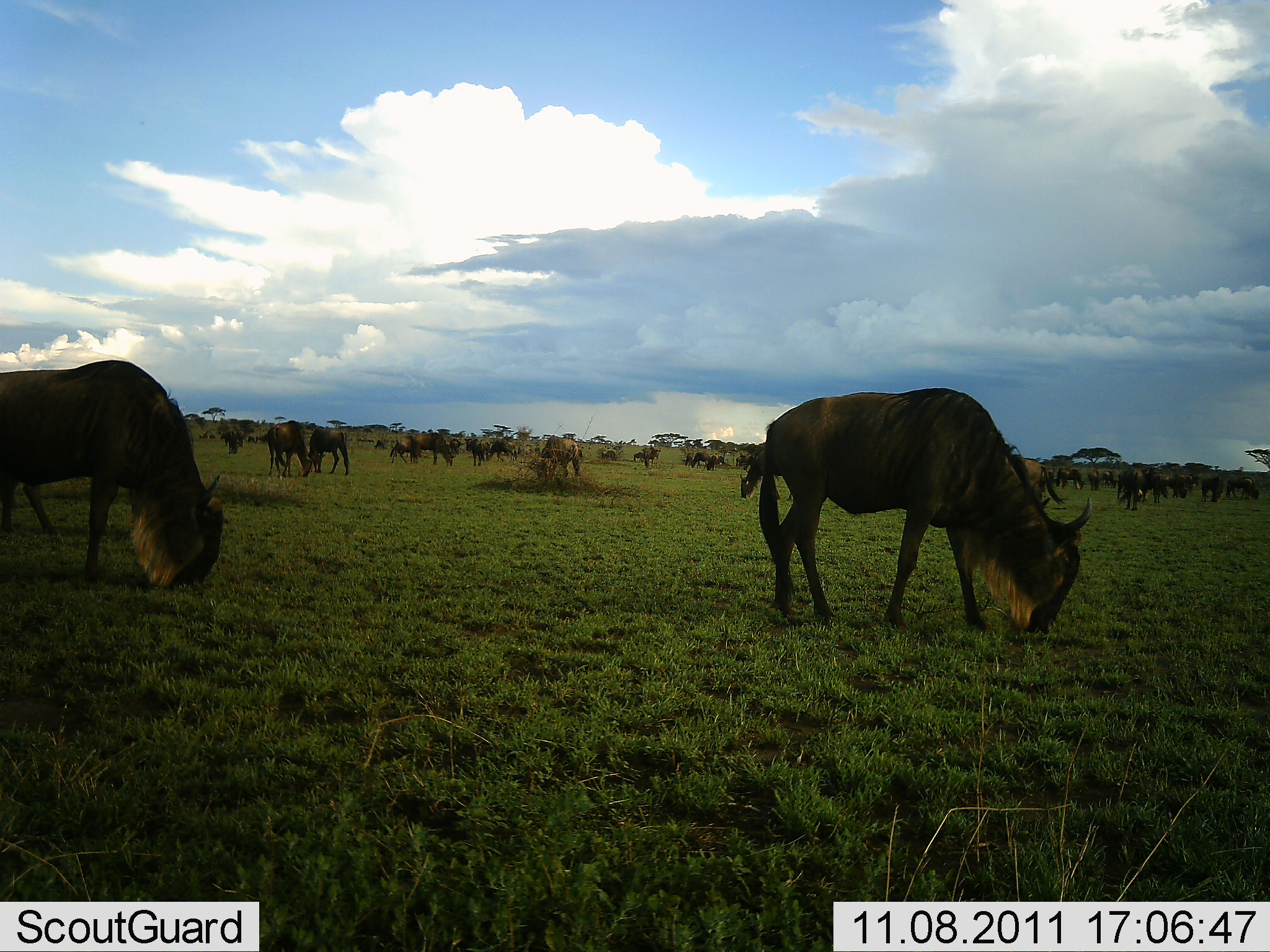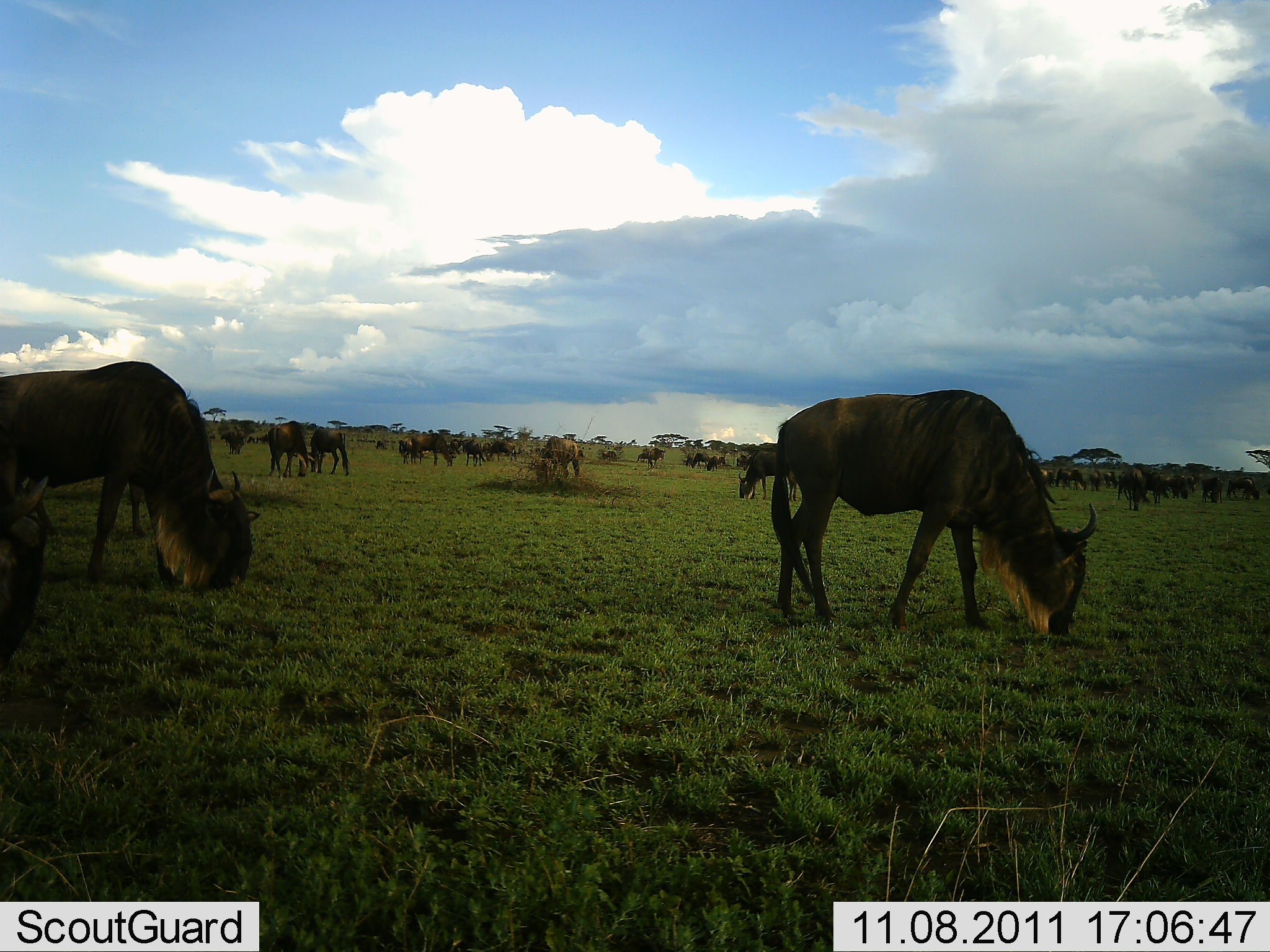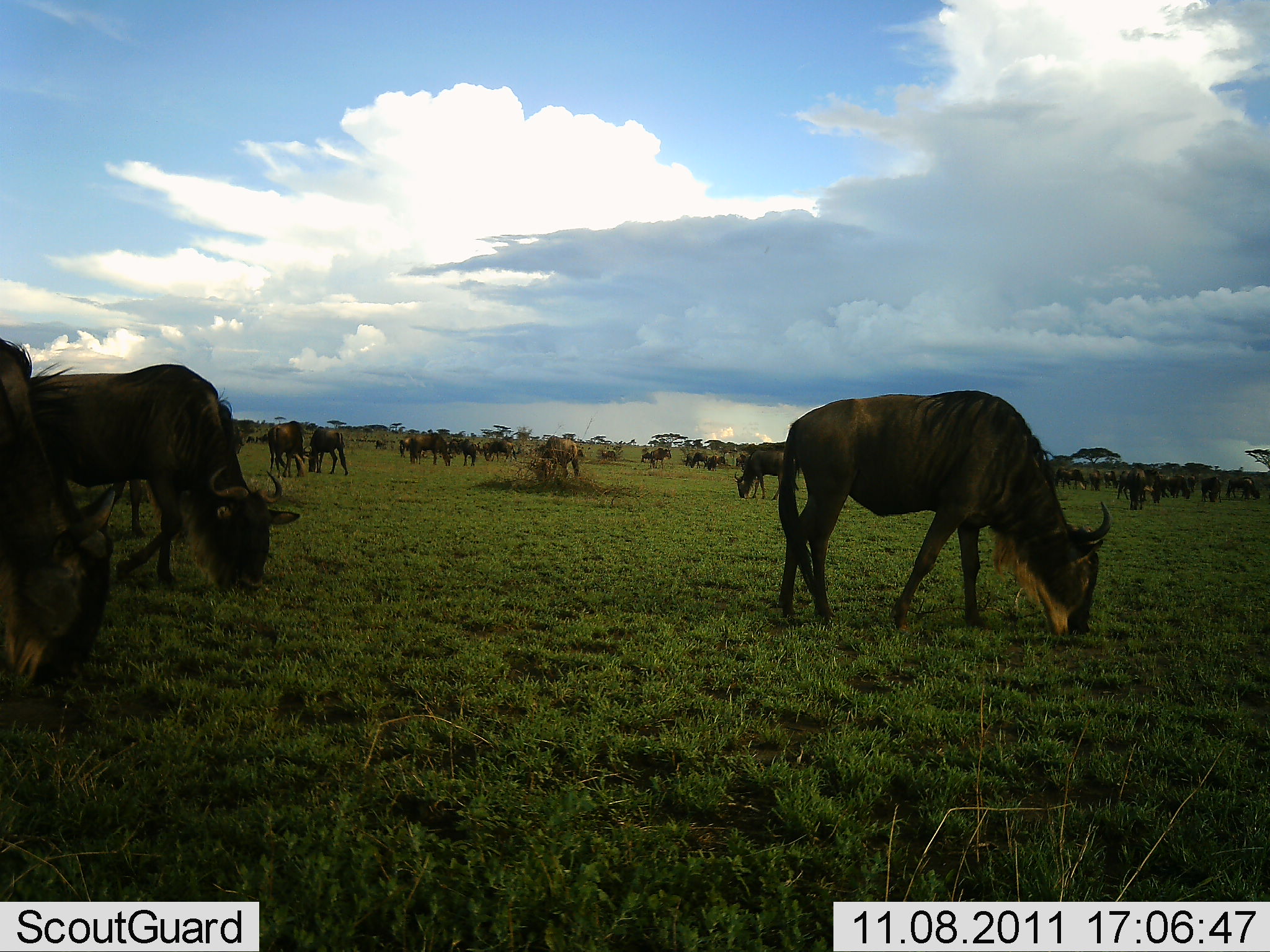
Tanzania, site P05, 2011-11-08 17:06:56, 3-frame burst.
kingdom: Animalia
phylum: Chordata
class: Mammalia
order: Artiodactyla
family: Bovidae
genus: Connochaetes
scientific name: Connochaetes taurinus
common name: blue wildebeest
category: wildebeest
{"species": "wildebeest (blue wildebeest) (Connochaetes taurinus)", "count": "11-50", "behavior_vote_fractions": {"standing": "20%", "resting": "0%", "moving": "30%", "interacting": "0%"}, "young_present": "10%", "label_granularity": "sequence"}